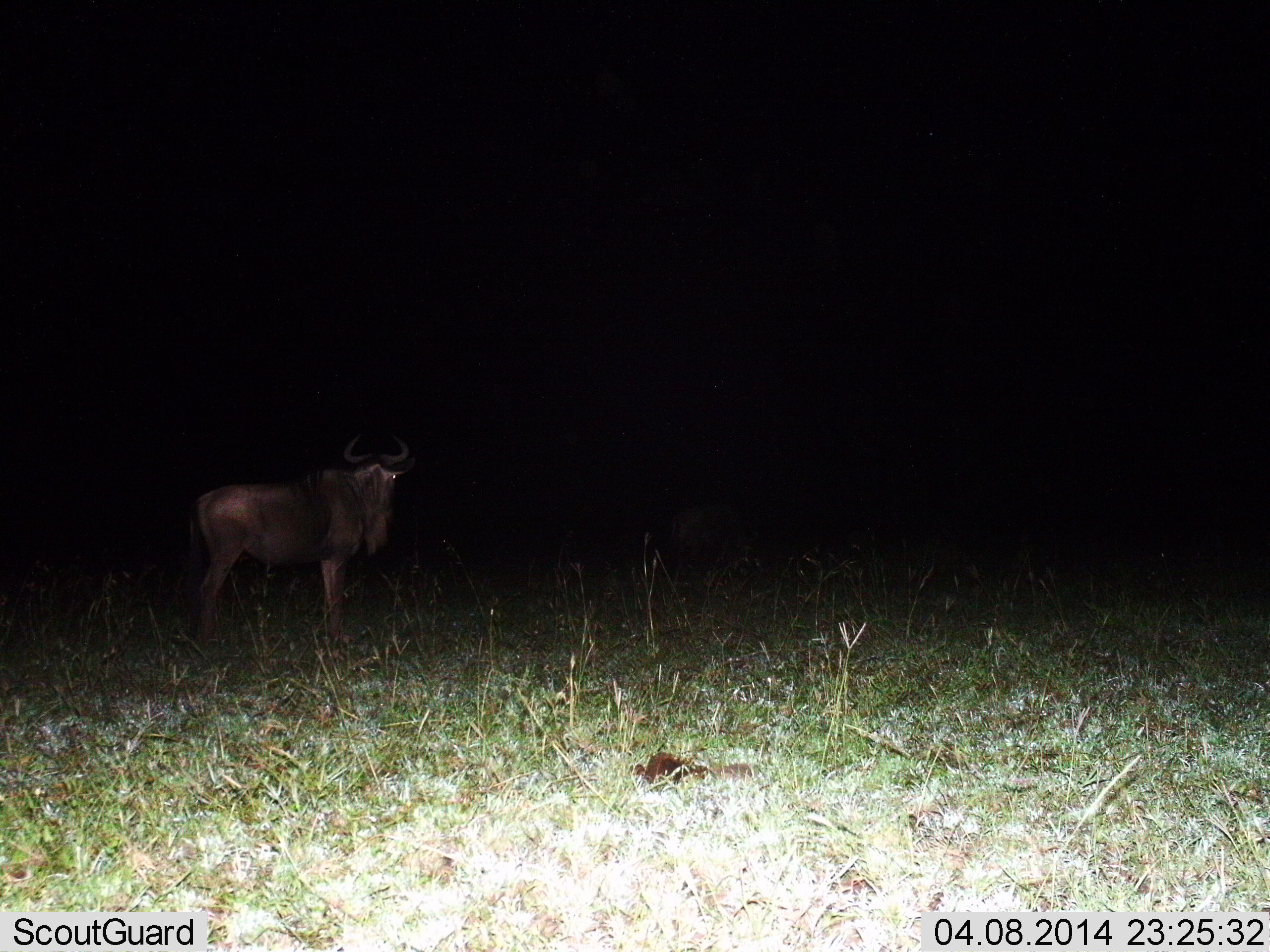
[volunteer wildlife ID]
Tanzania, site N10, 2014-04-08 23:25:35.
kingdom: Animalia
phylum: Chordata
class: Mammalia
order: Artiodactyla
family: Bovidae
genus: Connochaetes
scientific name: Connochaetes taurinus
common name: blue wildebeest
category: wildebeest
Wildebeest (blue wildebeest) (Connochaetes taurinus), count 1. Behavior (volunteer vote fractions): standing 100%, resting 0%, moving 0%, interacting 0%. Young present (vote fraction): 0%. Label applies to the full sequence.